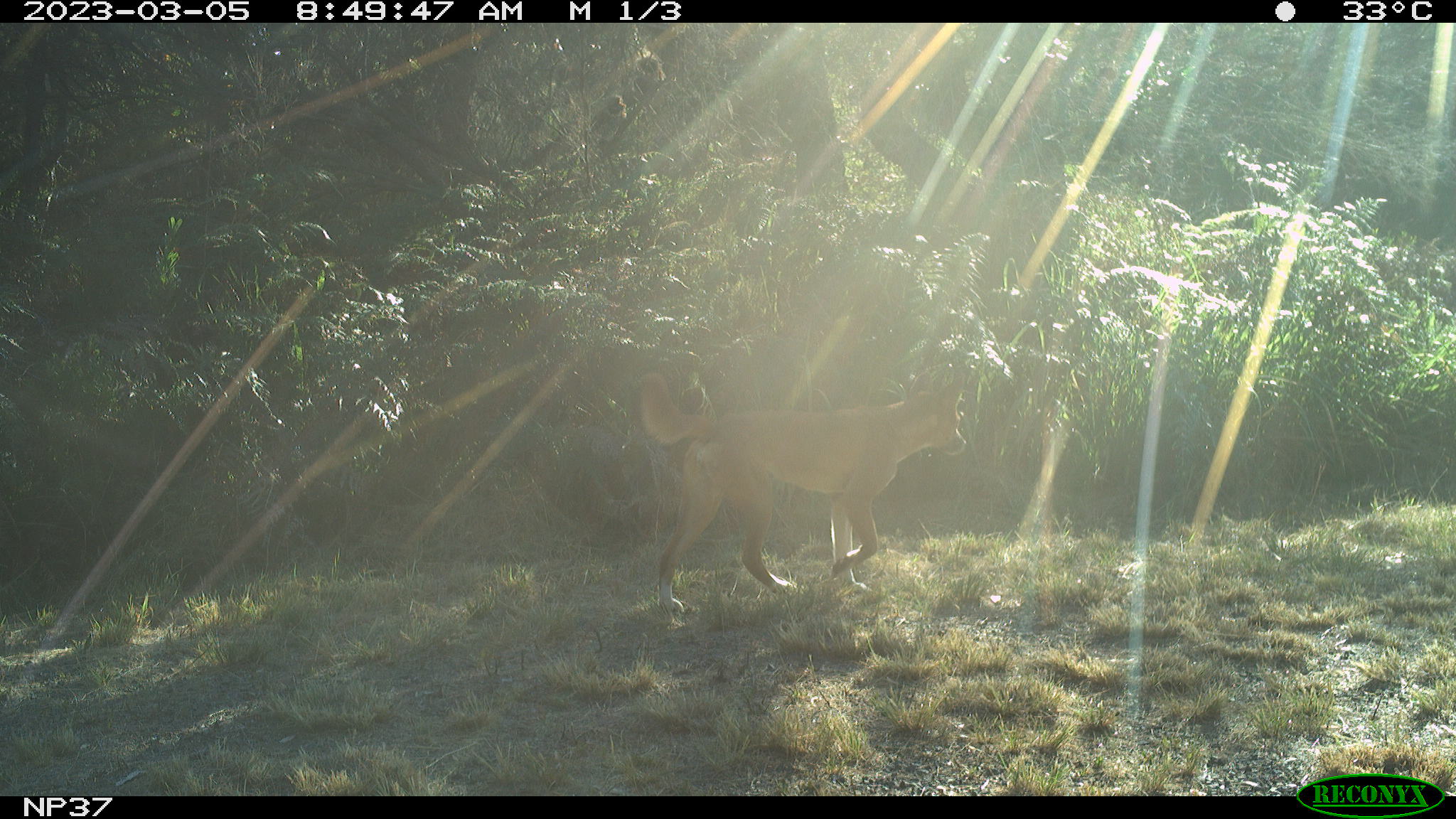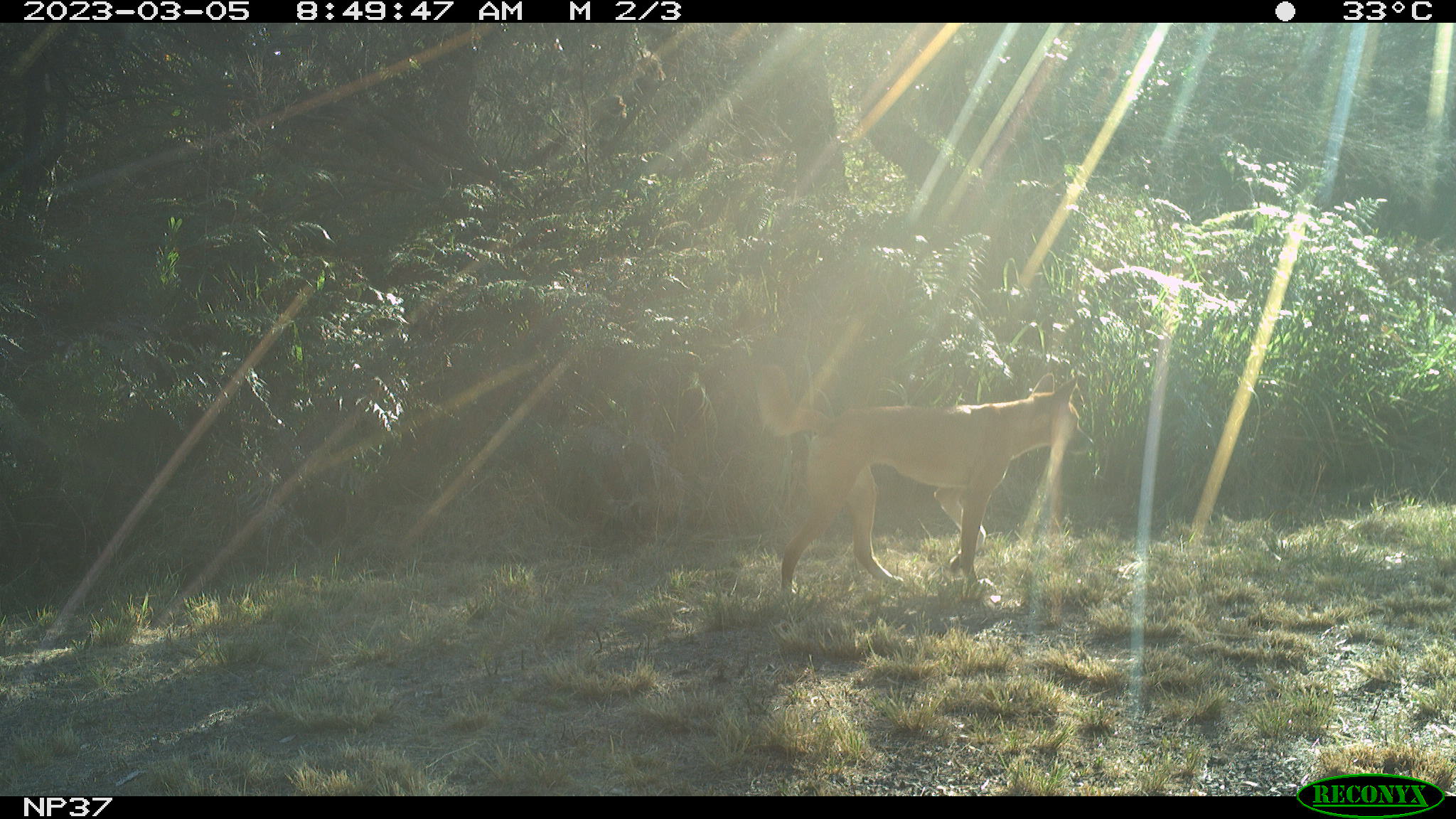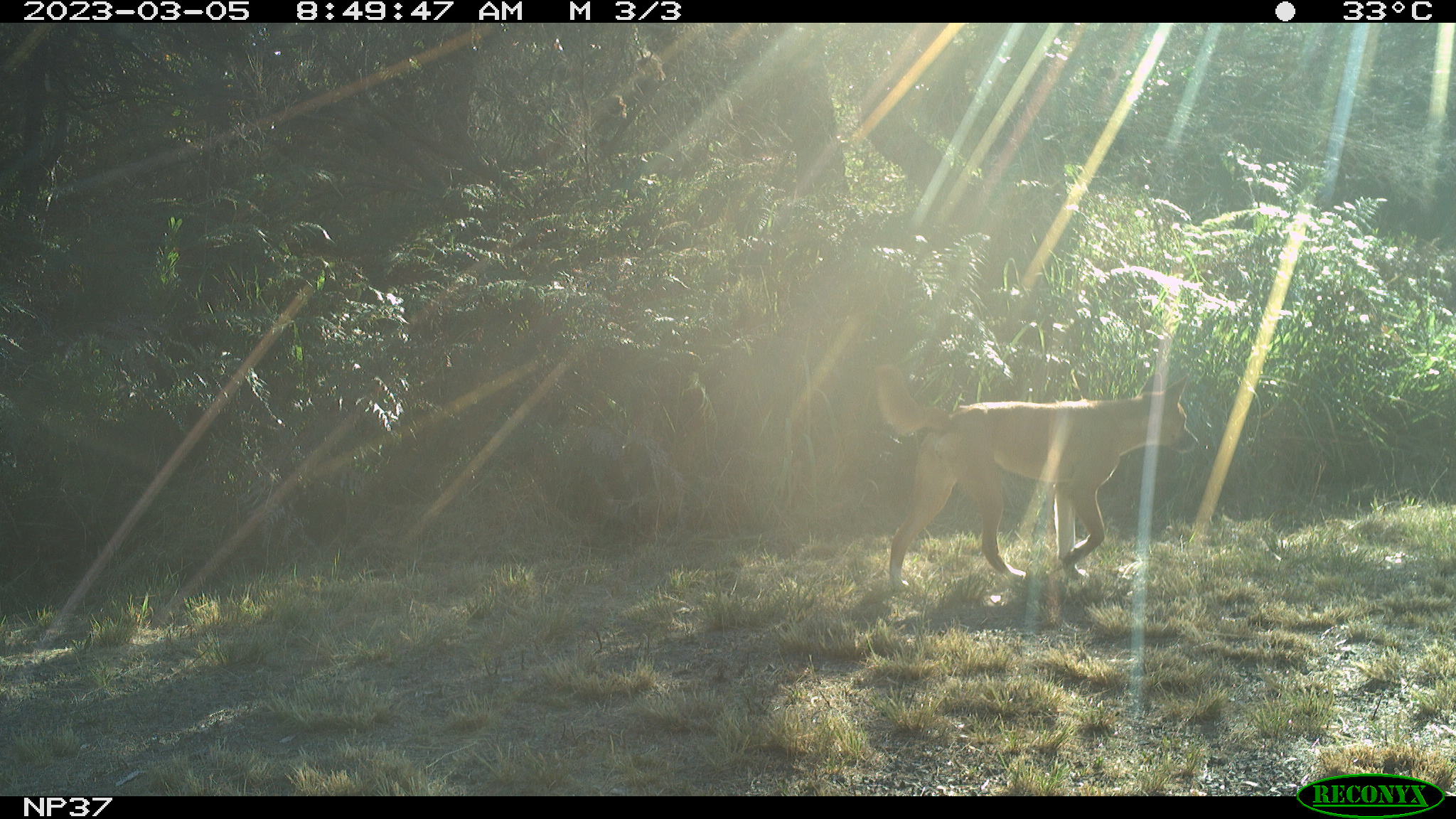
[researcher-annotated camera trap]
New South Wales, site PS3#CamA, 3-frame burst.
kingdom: Animalia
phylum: Chordata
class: Mammalia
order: Carnivora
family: Canidae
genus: Canis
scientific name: Canis familiaris dingo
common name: dingo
Dingo (Canis familiaris dingo).